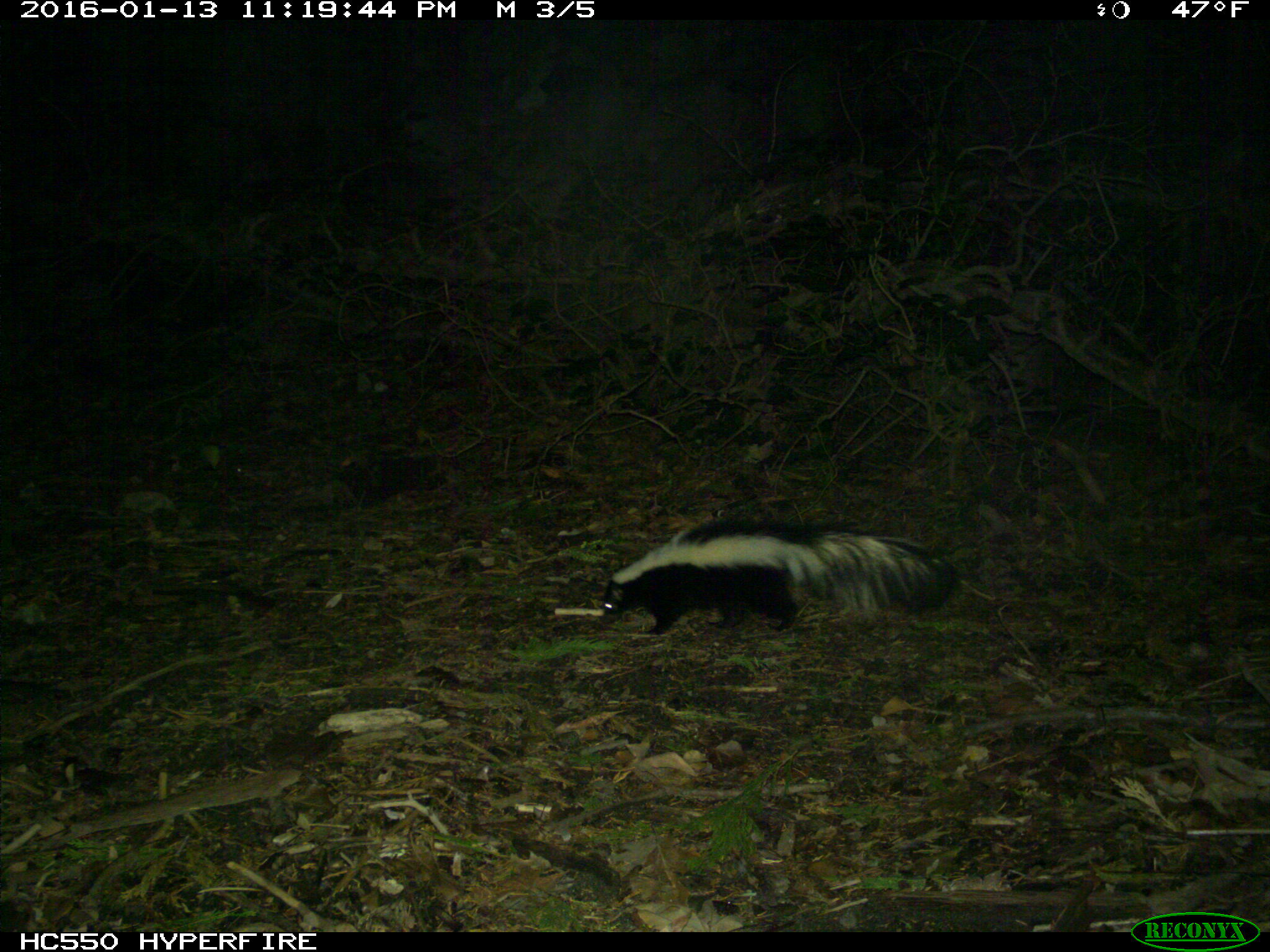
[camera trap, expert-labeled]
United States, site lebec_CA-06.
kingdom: Animalia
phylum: Chordata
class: Mammalia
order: Carnivora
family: Mephitidae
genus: Mephitis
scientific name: Mephitis mephitis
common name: striped skunk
Mephitis mephitis (striped skunk).